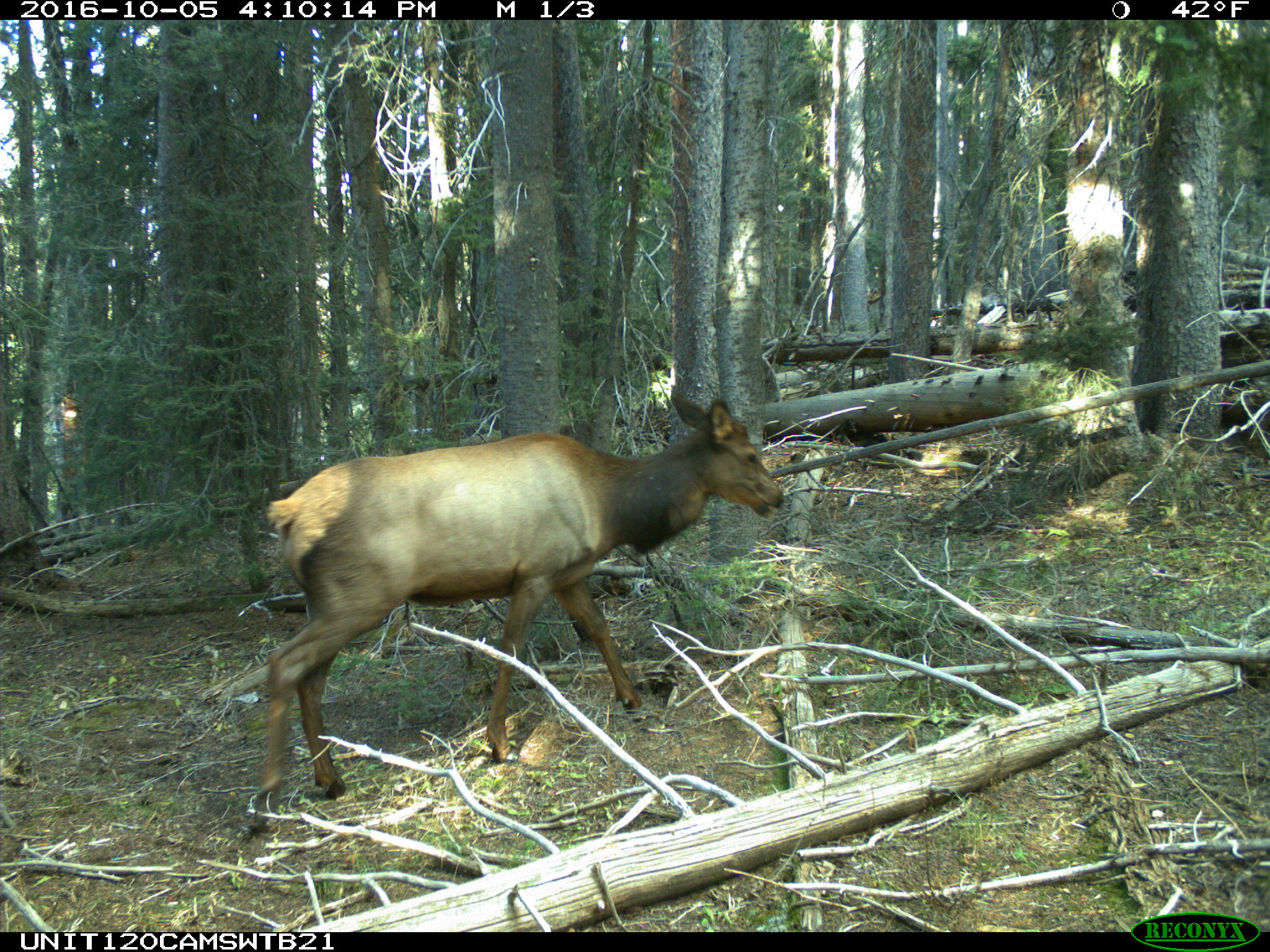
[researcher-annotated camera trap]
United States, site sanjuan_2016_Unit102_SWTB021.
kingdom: Animalia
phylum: Chordata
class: Mammalia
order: Artiodactyla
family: Cervidae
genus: Cervus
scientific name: Cervus elaphus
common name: red deer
Cervus elaphus (red deer).